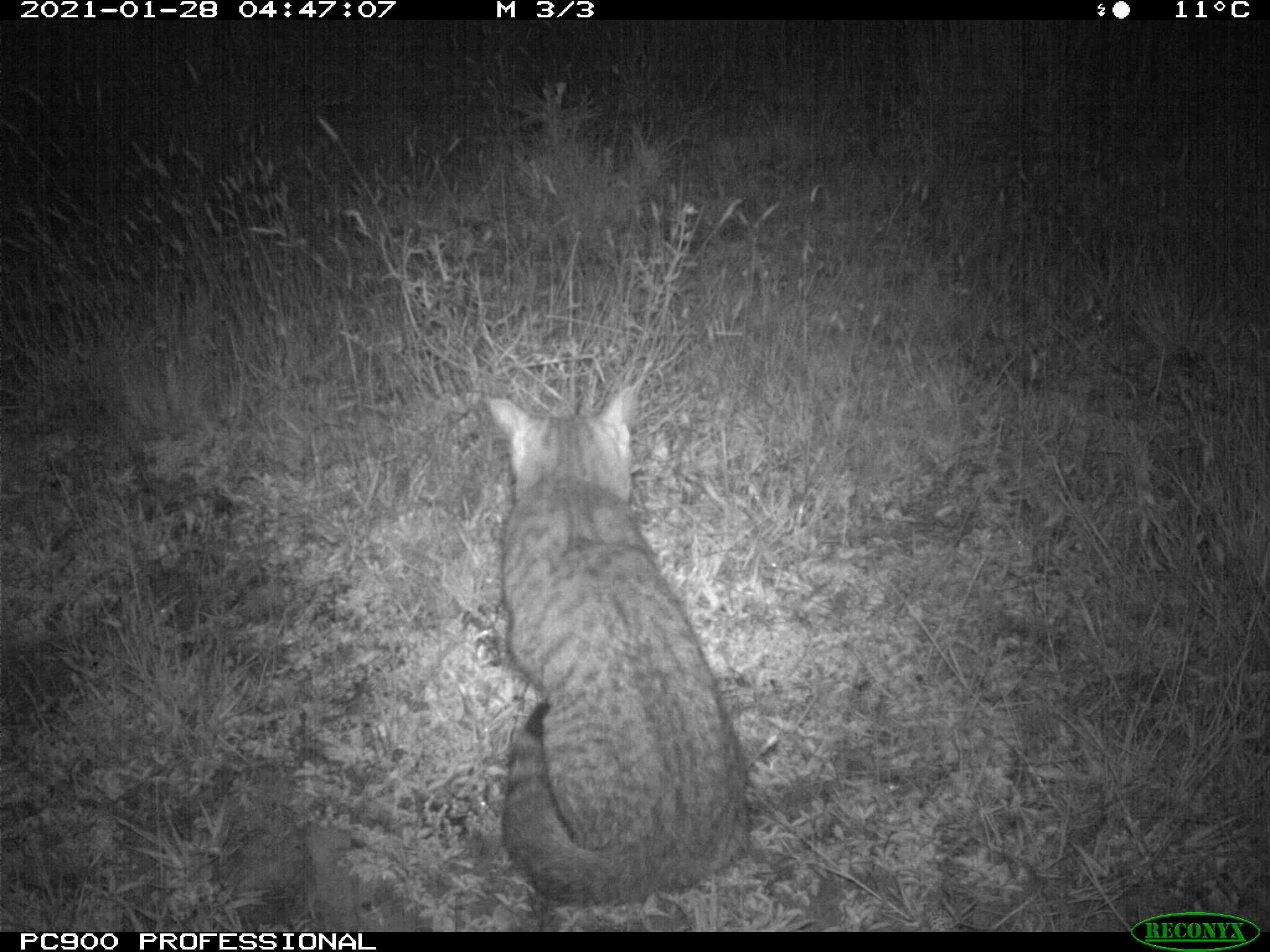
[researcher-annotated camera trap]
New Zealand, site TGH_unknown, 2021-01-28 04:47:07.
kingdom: Animalia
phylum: Chordata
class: Mammalia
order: Carnivora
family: Felidae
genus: Felis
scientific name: Felis catus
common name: domestic cat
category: cat